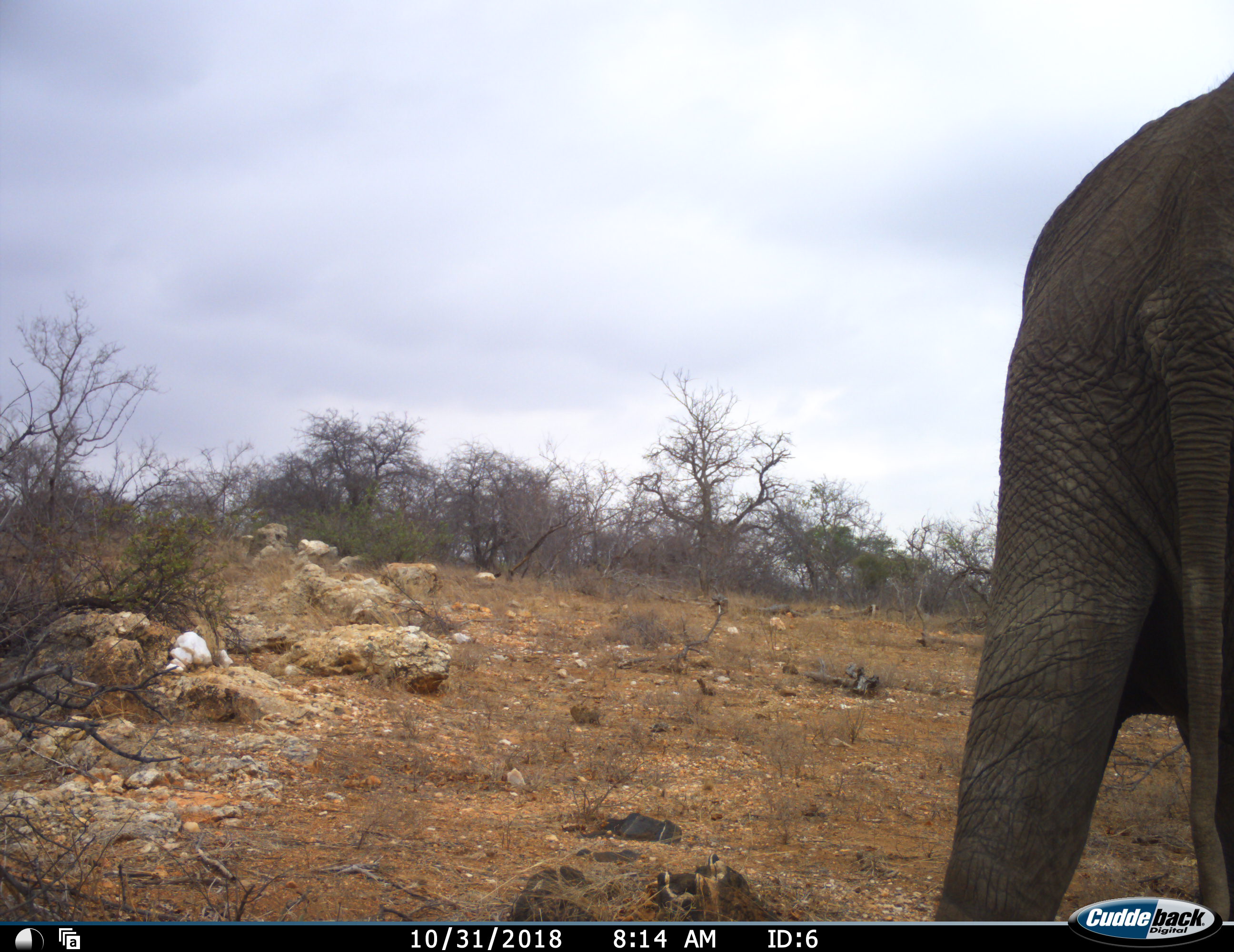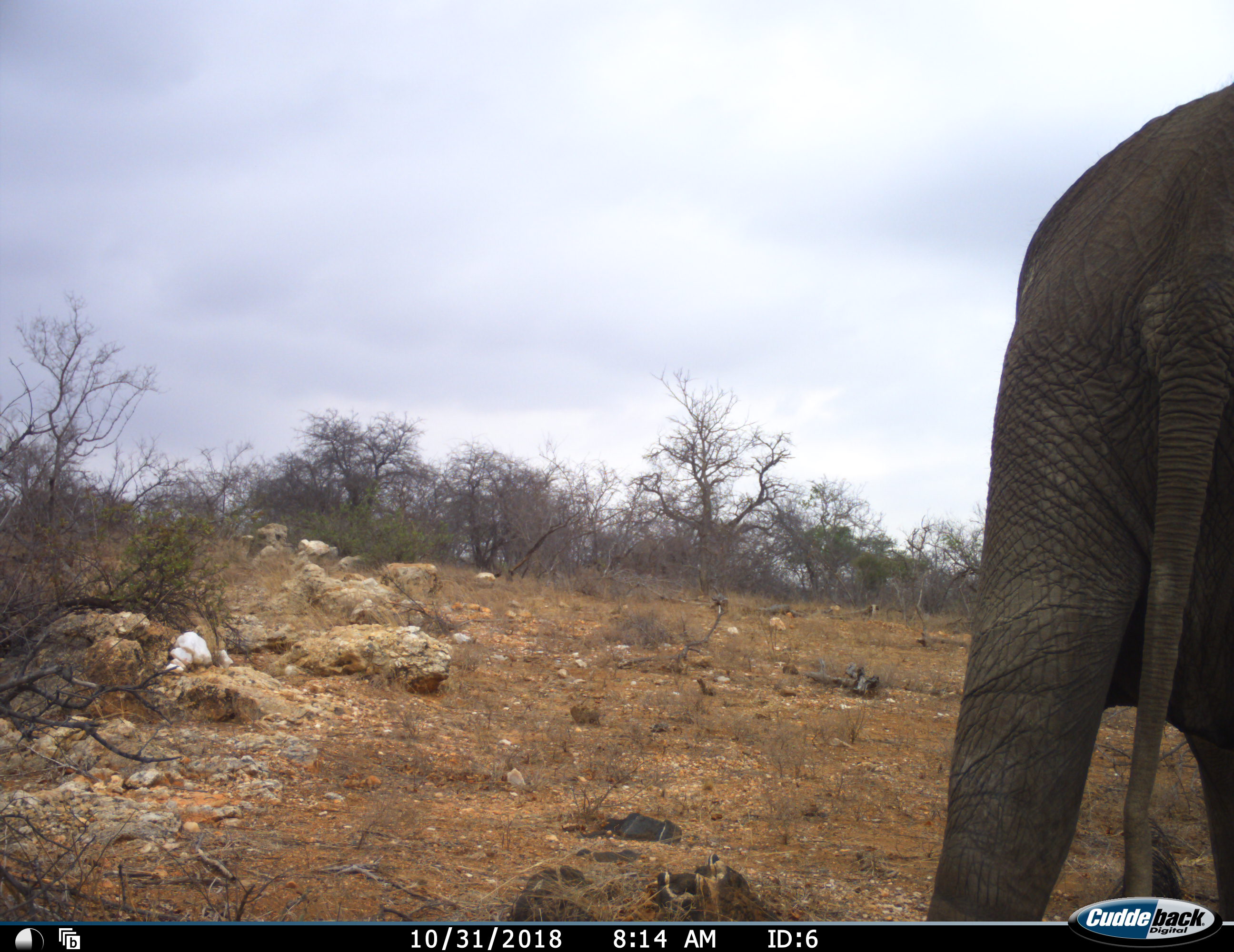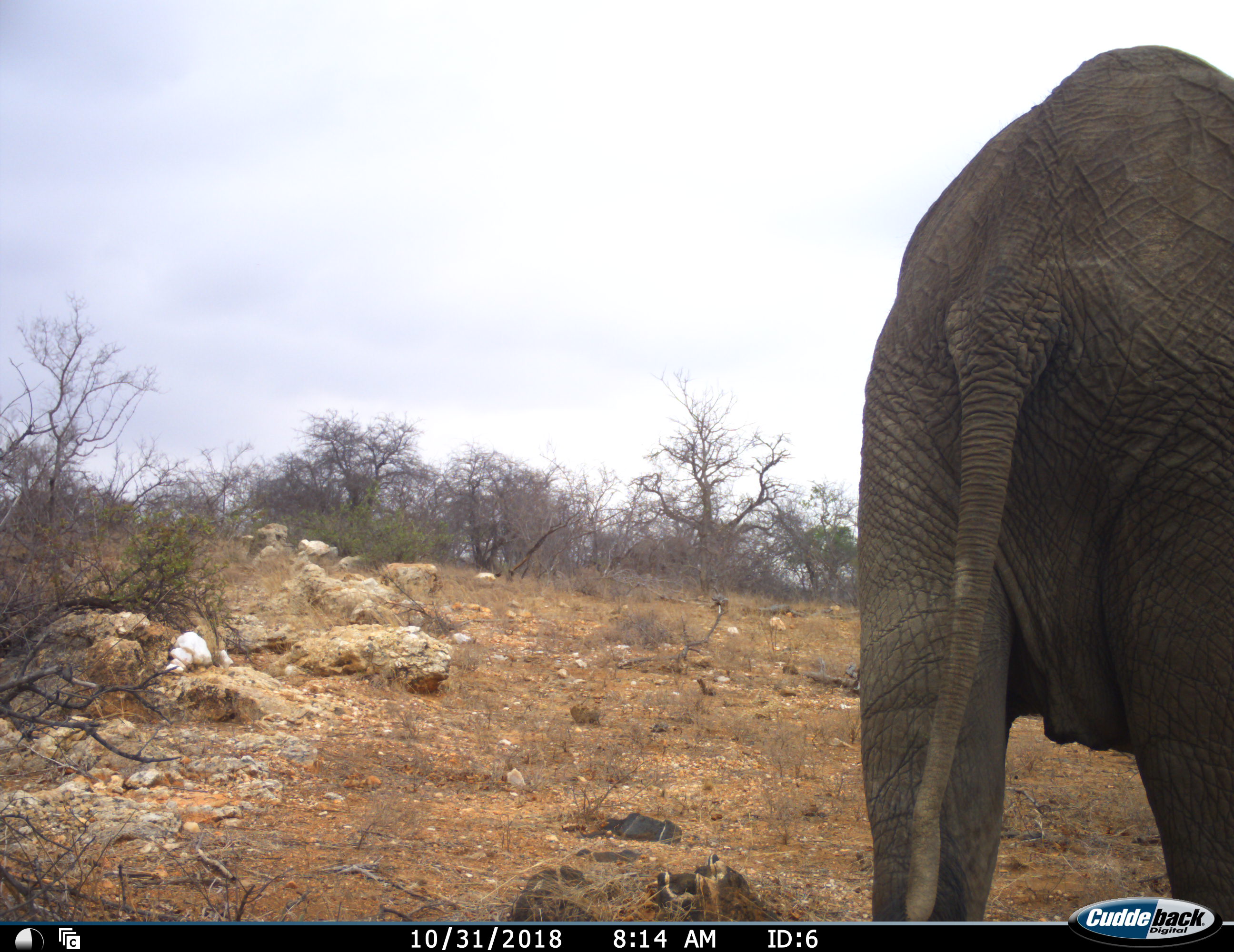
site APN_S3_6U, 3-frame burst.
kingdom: Animalia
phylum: Chordata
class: Mammalia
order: Proboscidea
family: Elephantidae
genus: Loxodonta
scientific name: Loxodonta africana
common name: african bush elephant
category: elephant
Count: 1.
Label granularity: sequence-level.